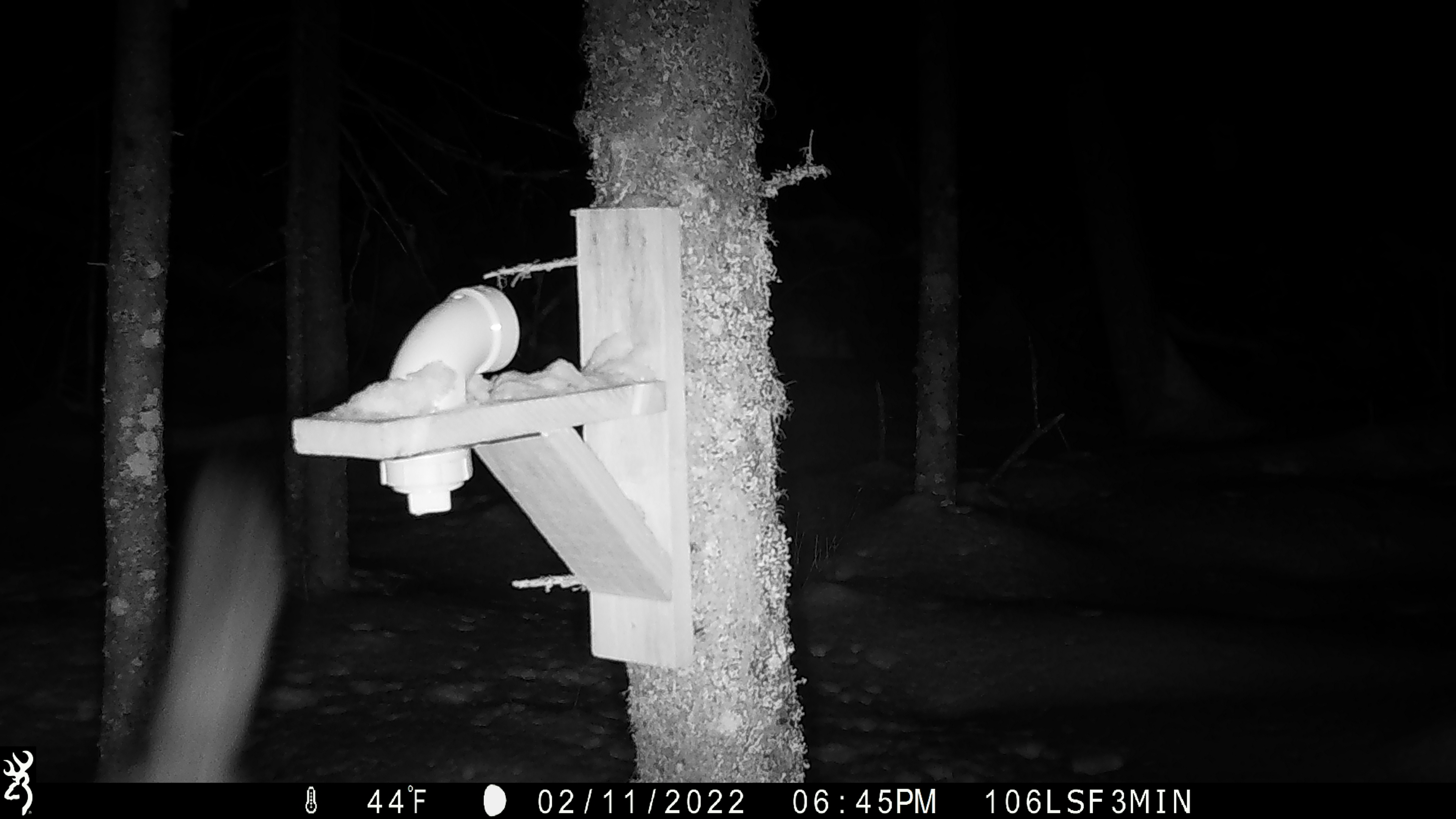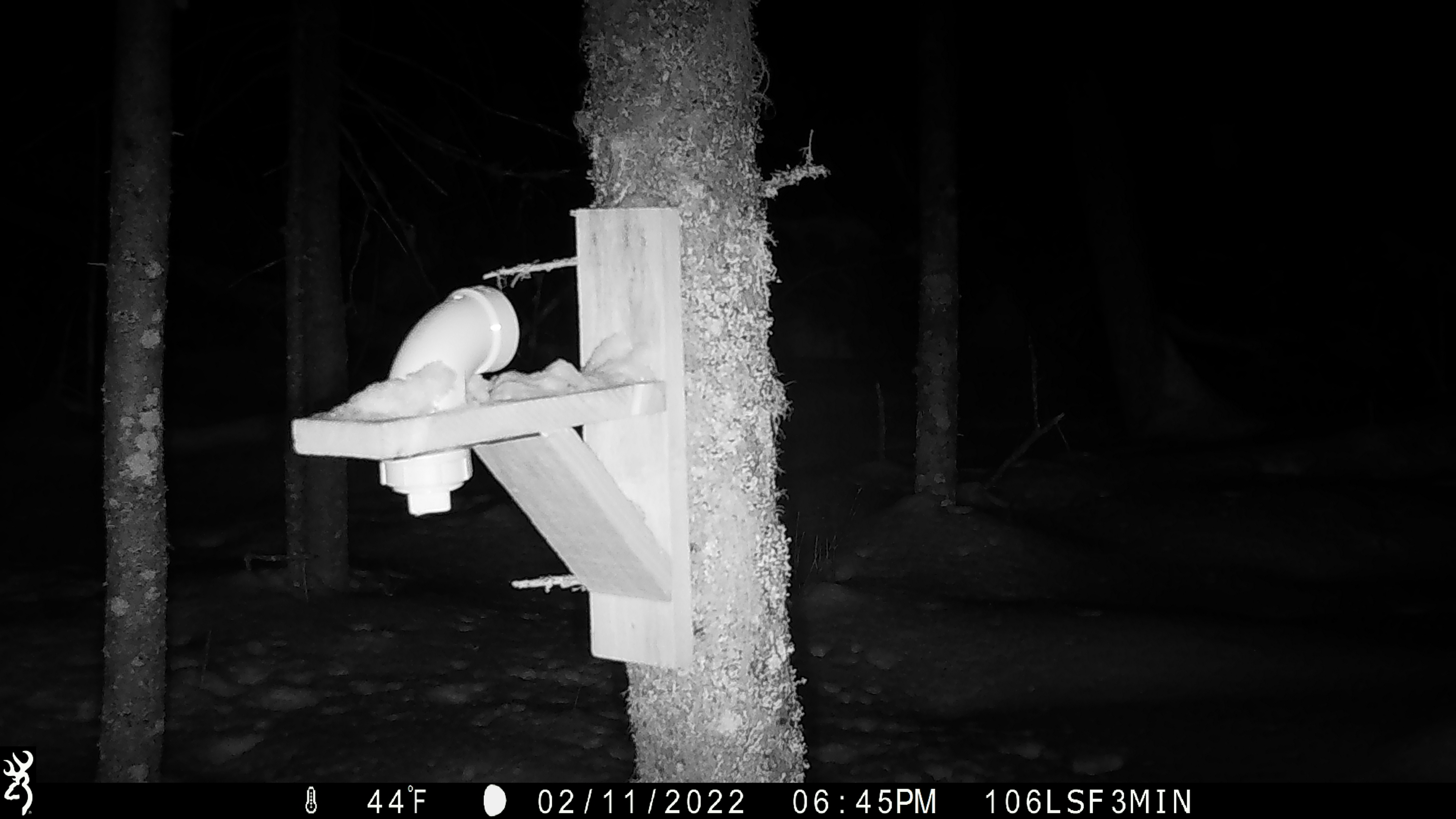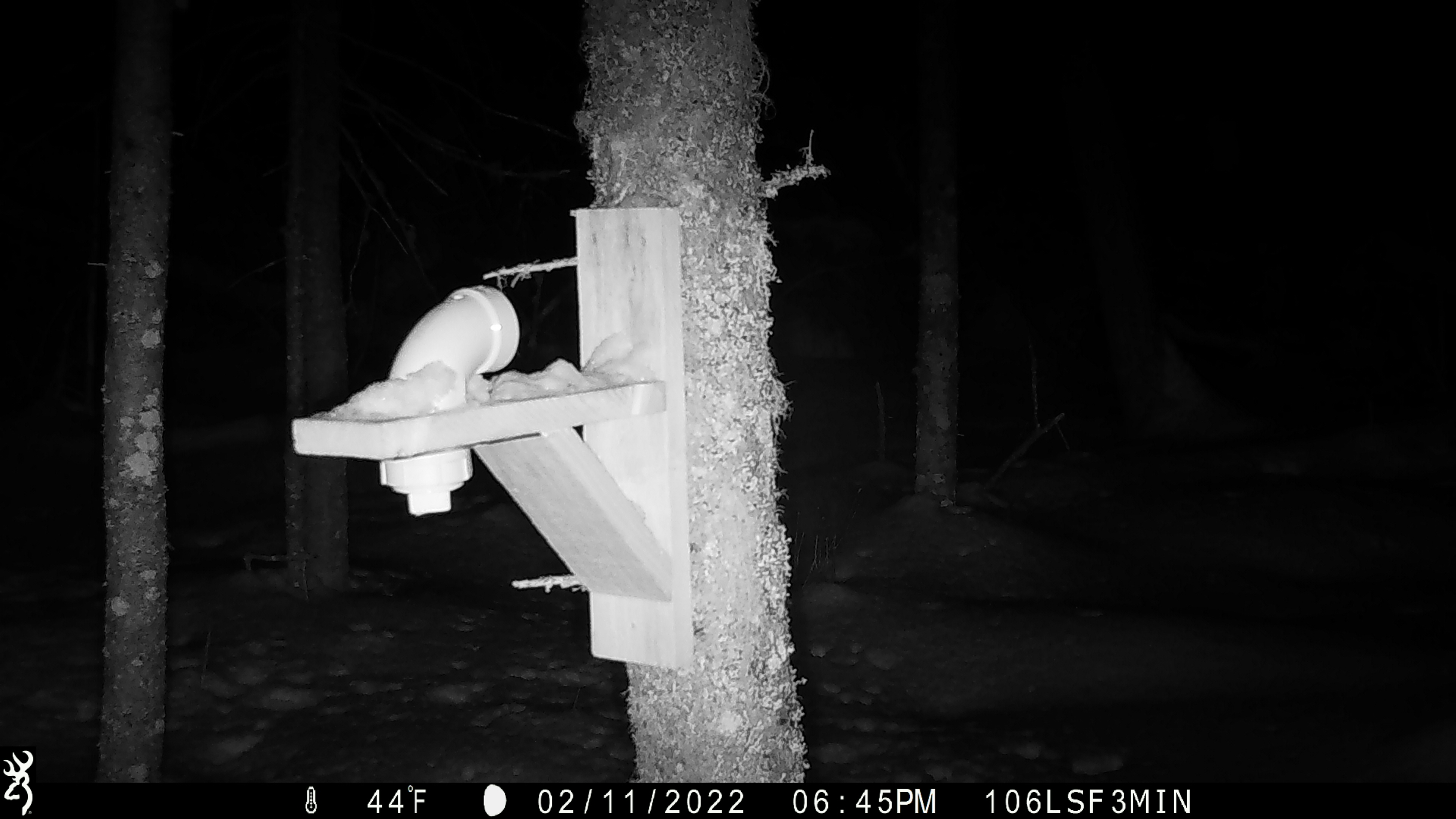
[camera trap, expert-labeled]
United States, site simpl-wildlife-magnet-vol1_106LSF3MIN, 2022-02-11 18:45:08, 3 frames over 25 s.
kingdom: Animalia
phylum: Chordata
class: Mammalia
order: Carnivora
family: Mustelidae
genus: Martes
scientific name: Martes americana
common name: american marten